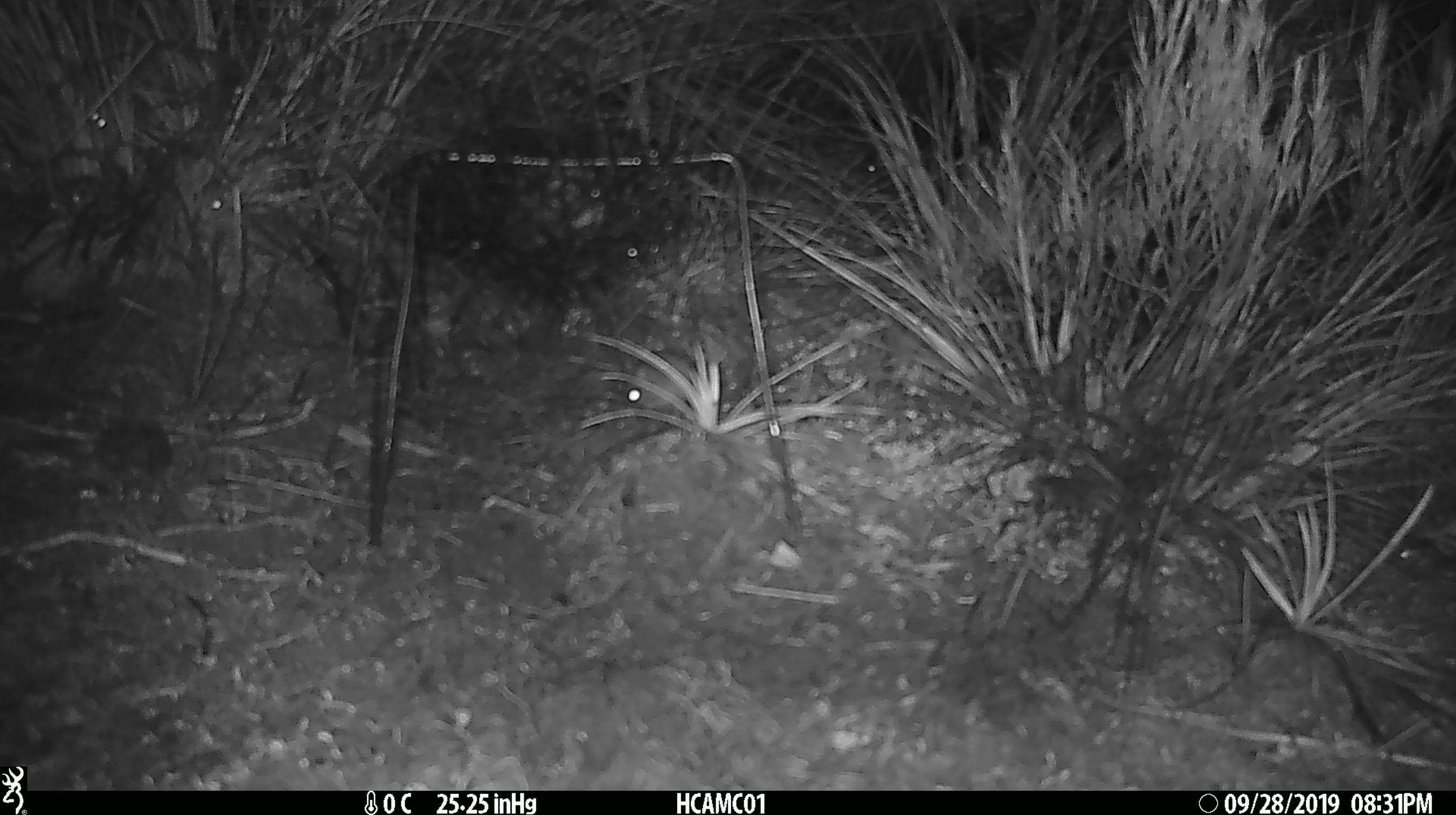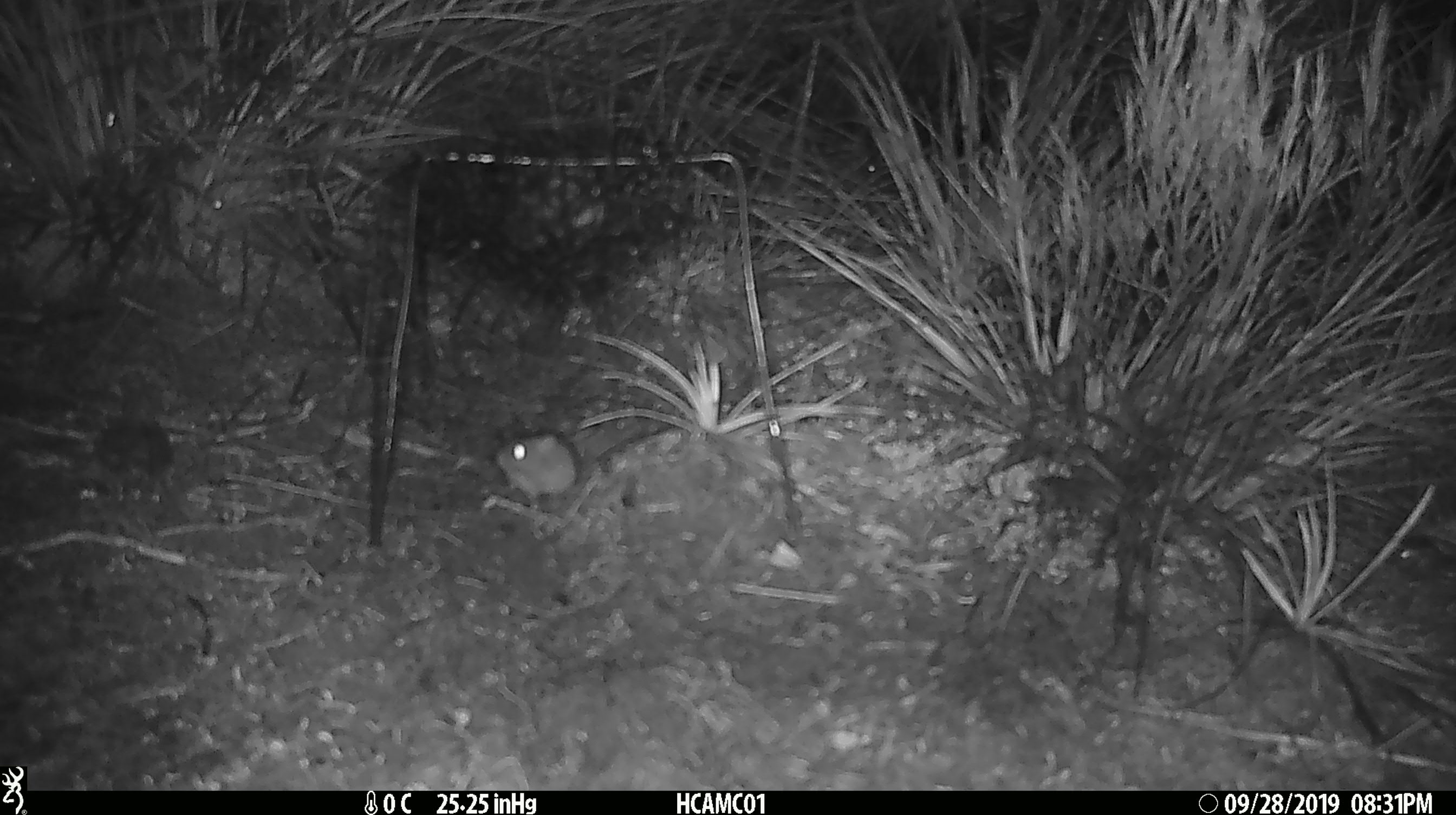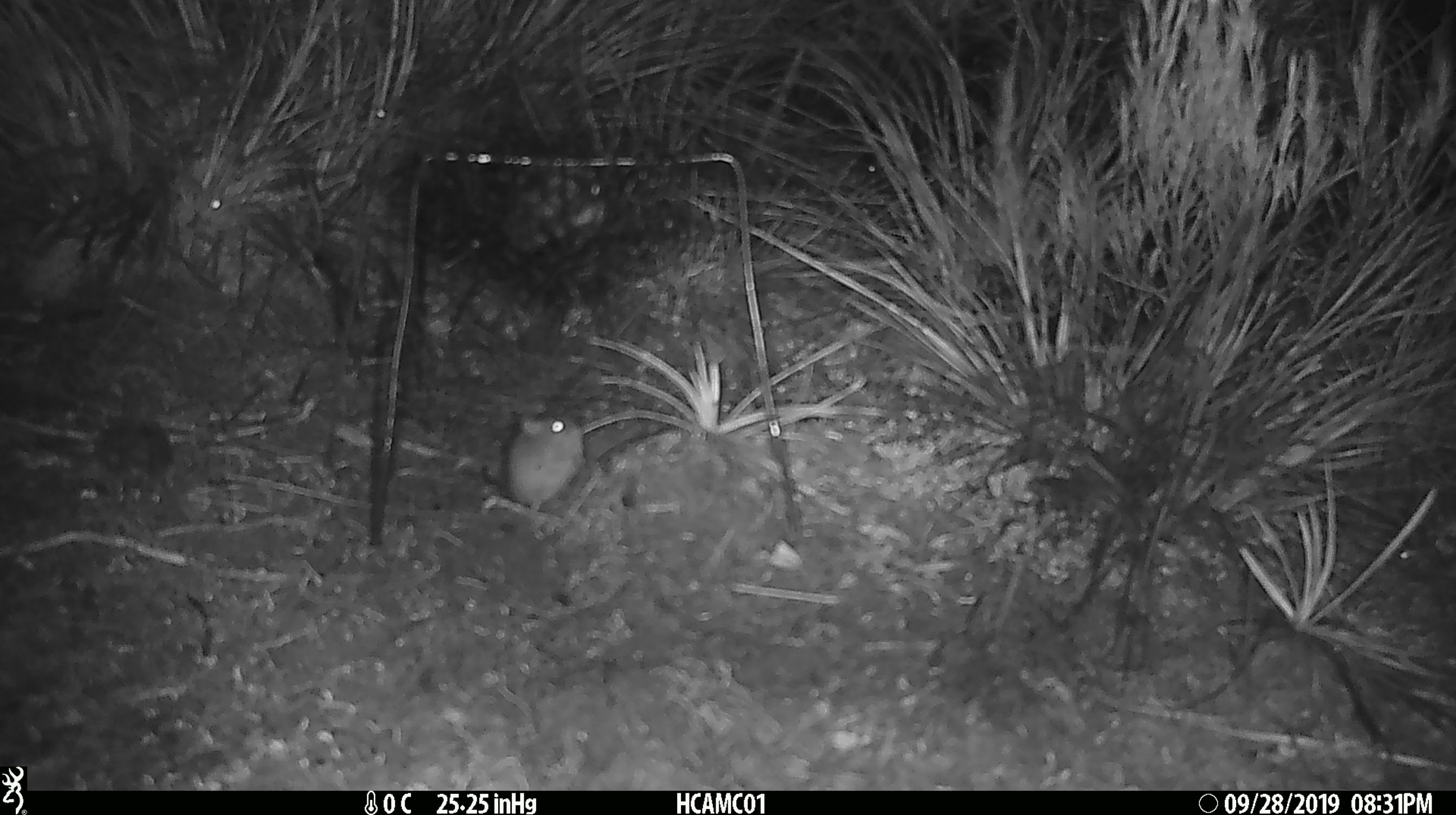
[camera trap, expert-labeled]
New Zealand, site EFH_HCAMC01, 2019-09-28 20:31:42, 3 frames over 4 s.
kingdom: Animalia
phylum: Chordata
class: Mammalia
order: Rodentia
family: Muridae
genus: Mus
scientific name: Mus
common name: mouse